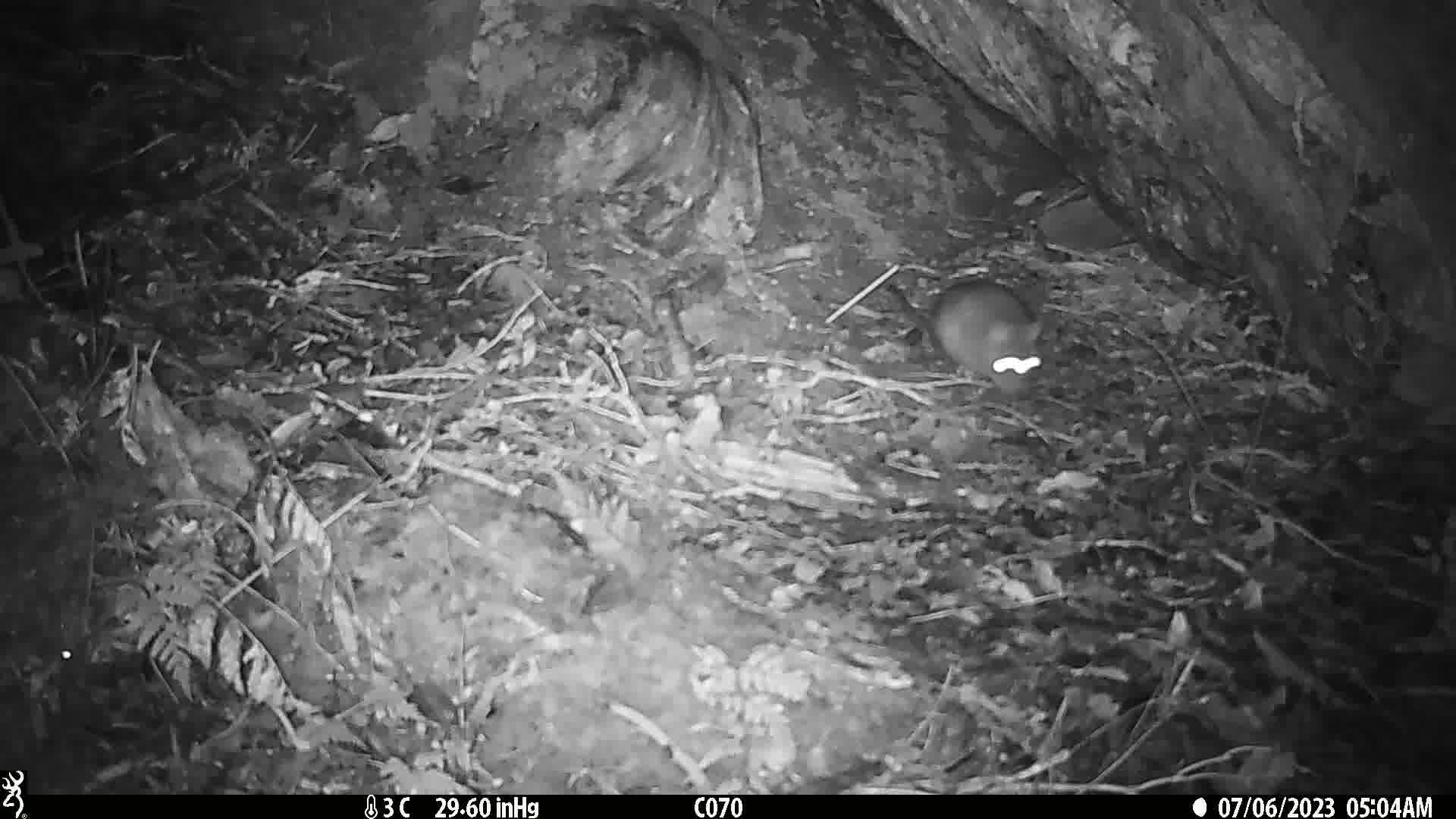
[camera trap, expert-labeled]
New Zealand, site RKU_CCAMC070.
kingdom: Animalia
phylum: Chordata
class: Mammalia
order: Rodentia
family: Muridae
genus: Rattus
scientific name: Rattus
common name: rat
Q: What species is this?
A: Rat (Rattus).